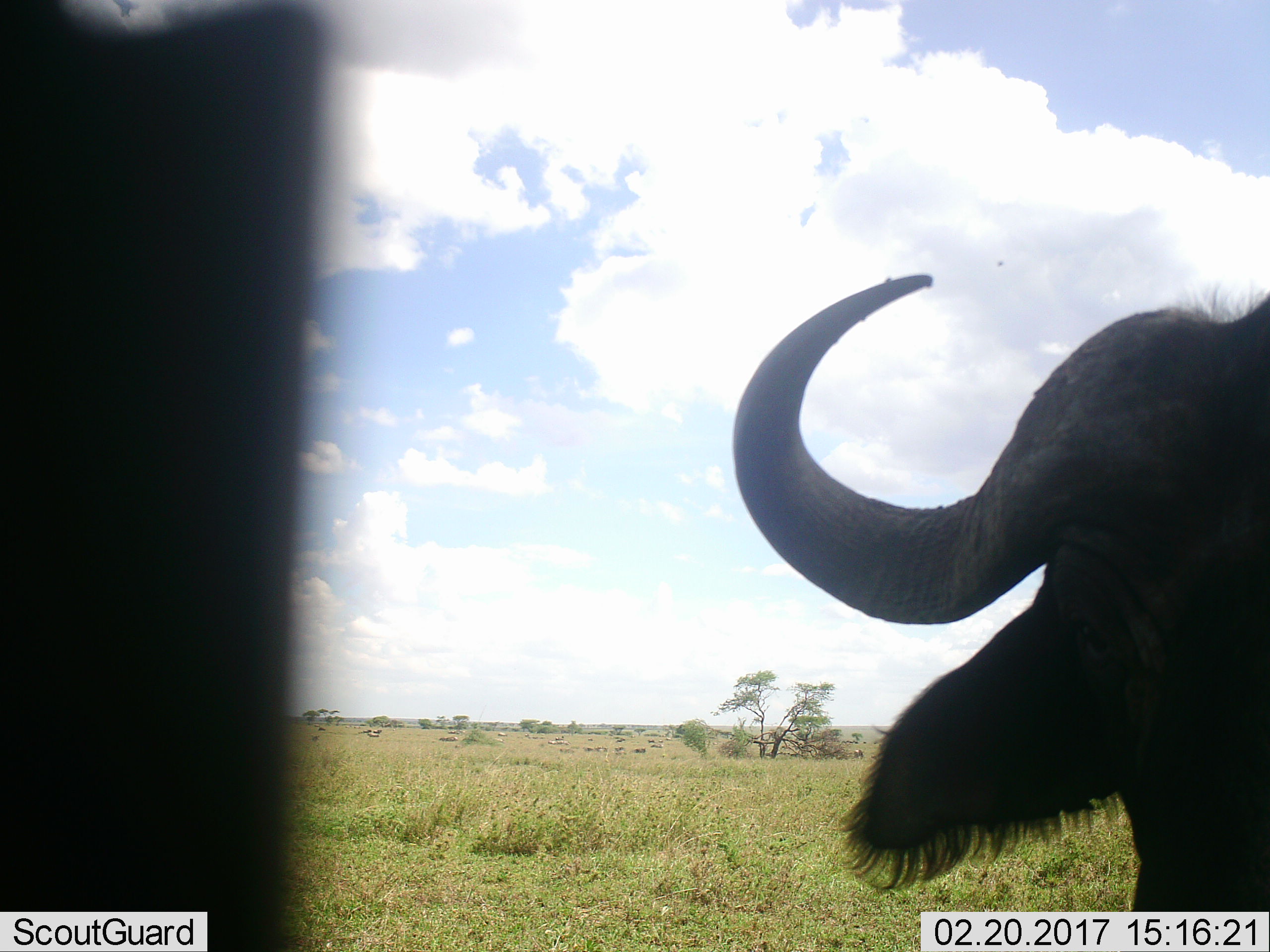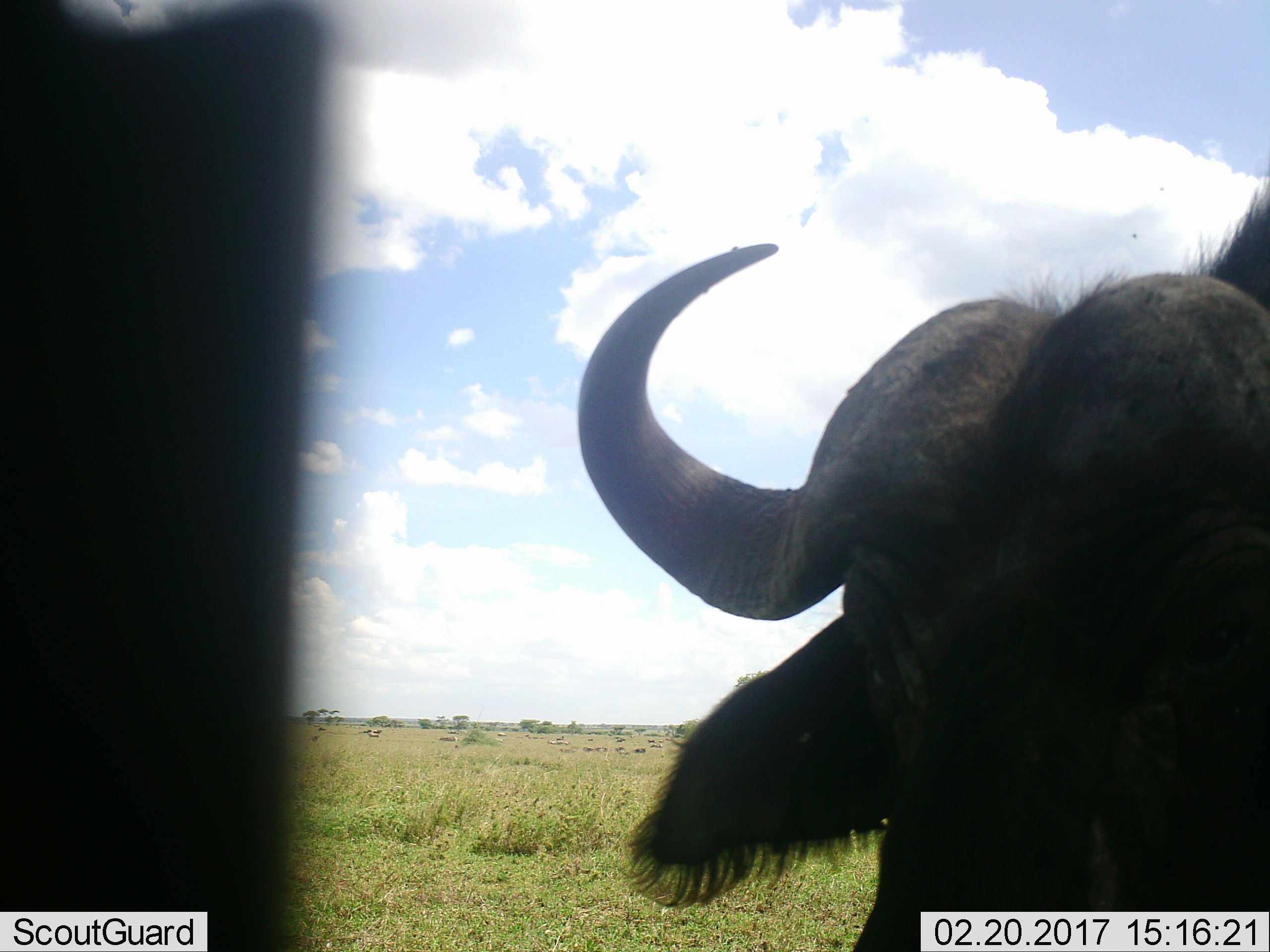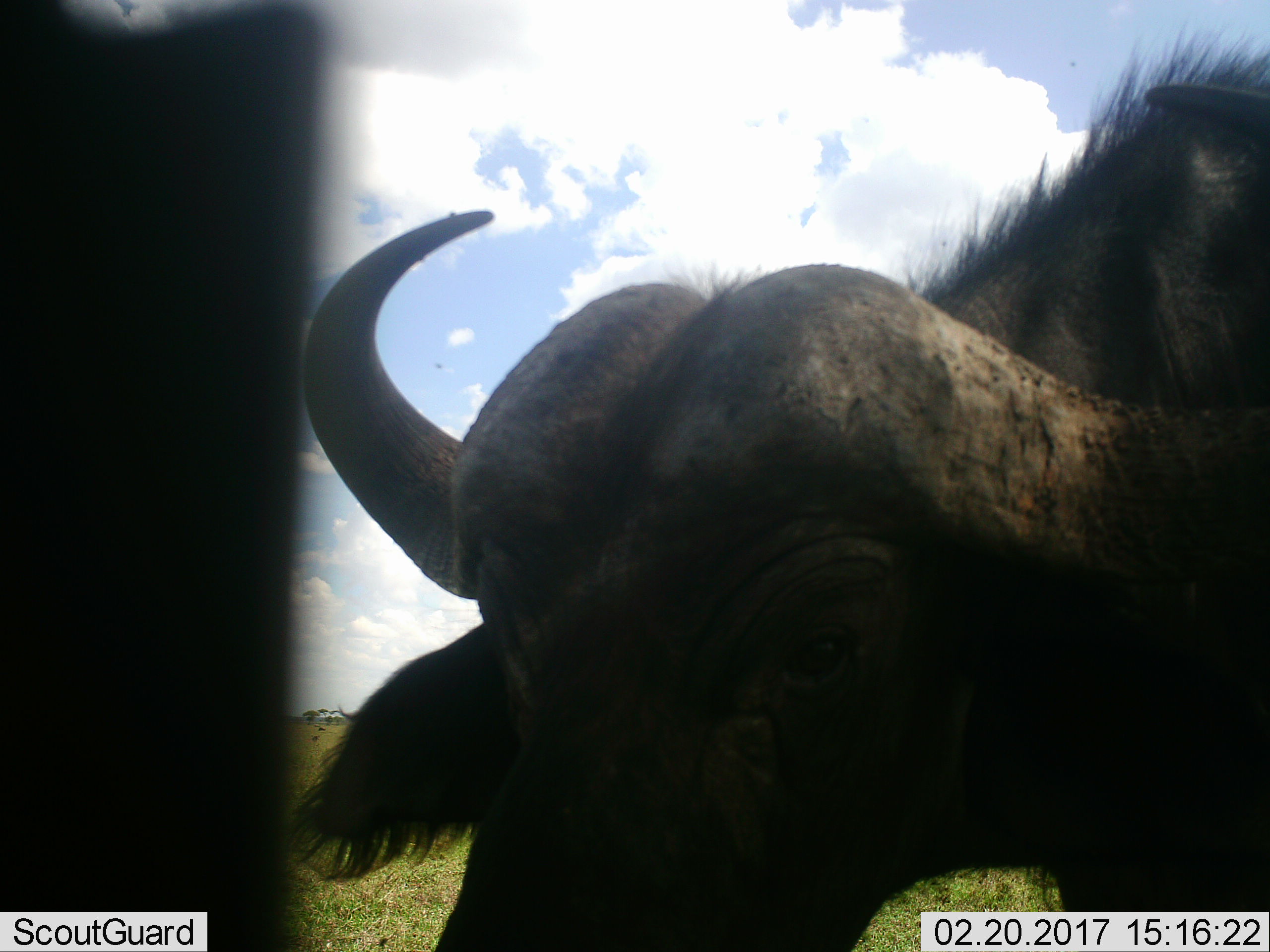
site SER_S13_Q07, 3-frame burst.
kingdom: Animalia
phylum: Chordata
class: Mammalia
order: Artiodactyla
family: Bovidae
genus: Syncerus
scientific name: Syncerus caffer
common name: african buffalo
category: buffalo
Buffalo (african buffalo) (Syncerus caffer), count 1. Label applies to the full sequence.